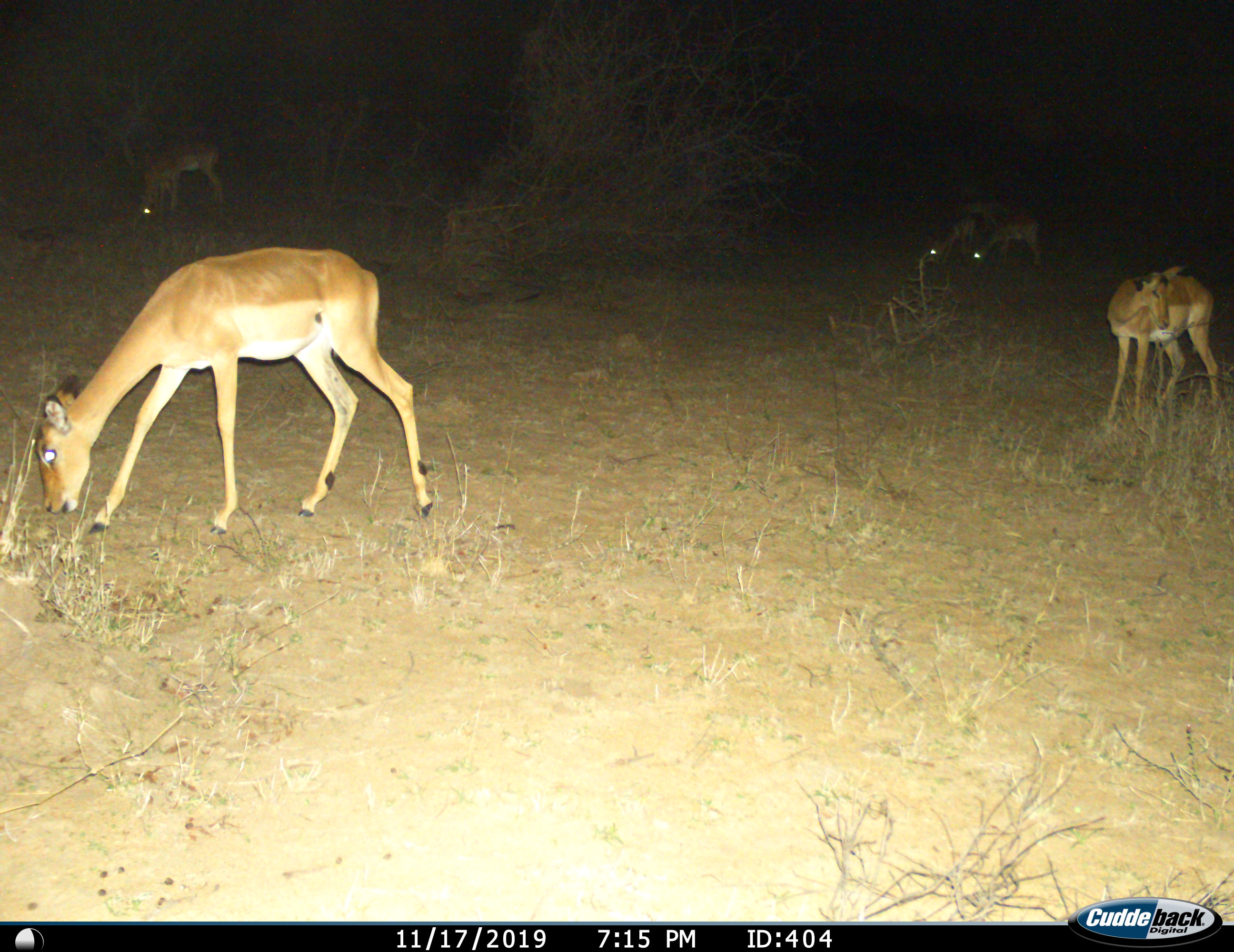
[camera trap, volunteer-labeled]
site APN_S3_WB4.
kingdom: Animalia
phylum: Chordata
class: Mammalia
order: Artiodactyla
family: Bovidae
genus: Aepyceros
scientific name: Aepyceros melampus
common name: impala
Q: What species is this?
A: Impala (Aepyceros melampus).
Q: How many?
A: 6.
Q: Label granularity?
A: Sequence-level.